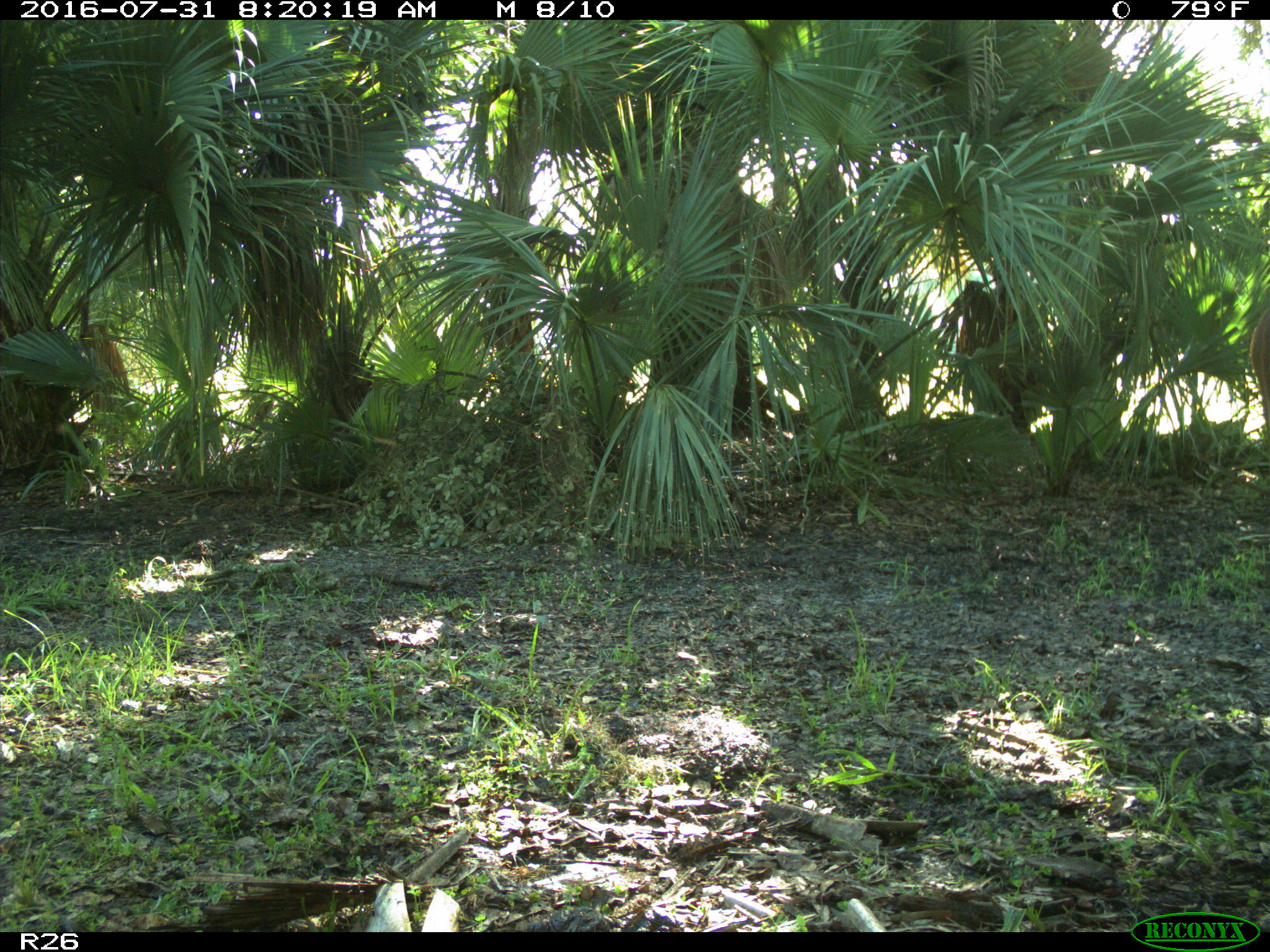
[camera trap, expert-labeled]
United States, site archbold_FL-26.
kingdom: Animalia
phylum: Chordata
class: Mammalia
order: Artiodactyla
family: Bovidae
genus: Bos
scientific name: Bos taurus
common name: domestic cow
Bos taurus (domestic cow).